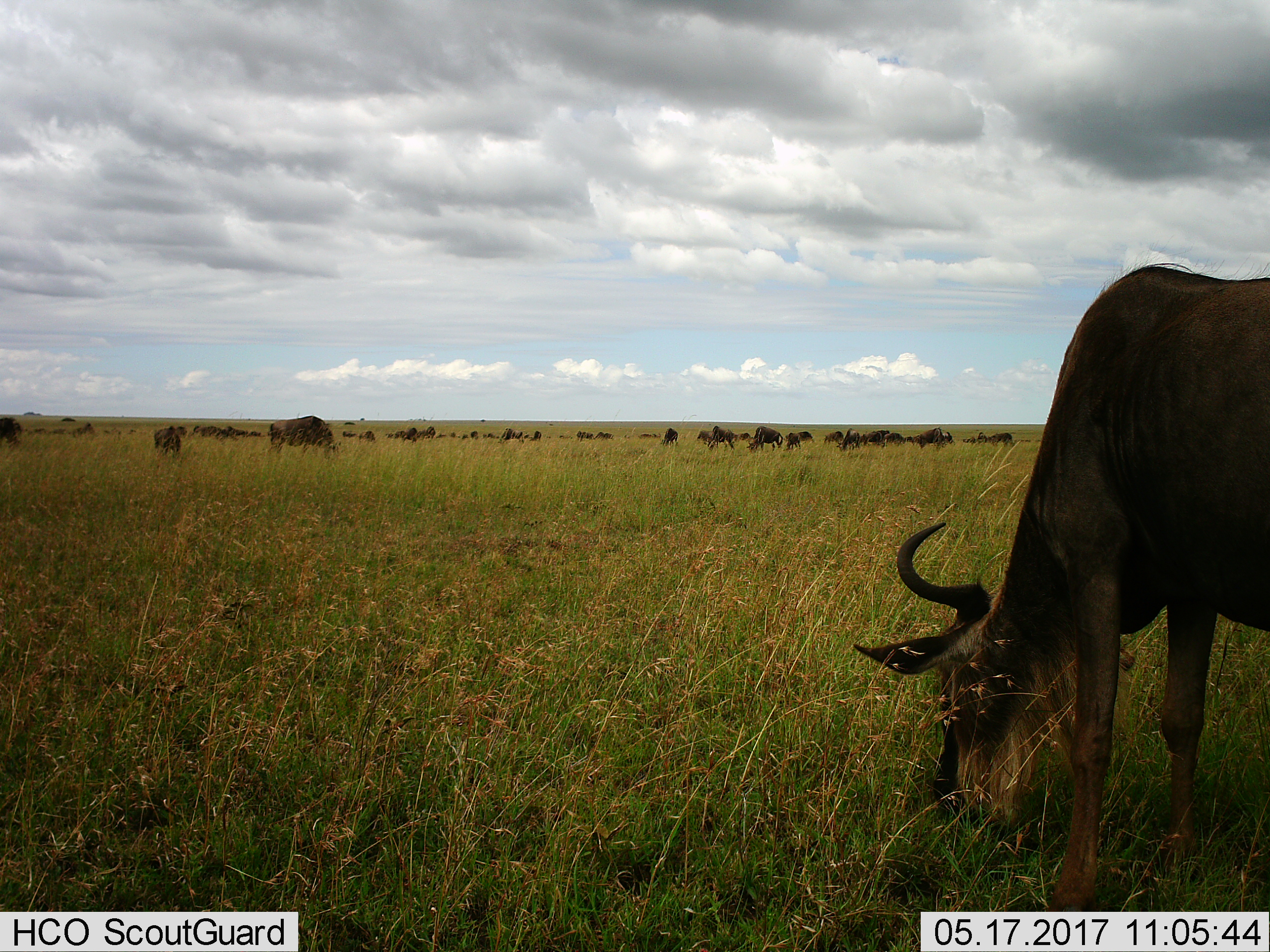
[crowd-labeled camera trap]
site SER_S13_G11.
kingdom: Animalia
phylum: Chordata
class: Mammalia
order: Artiodactyla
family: Bovidae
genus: Connochaetes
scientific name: Connochaetes taurinus taurinus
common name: blue wildebeest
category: wildebeestblue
Wildebeestblue (blue wildebeest) (Connochaetes taurinus taurinus), count 51+. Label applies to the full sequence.